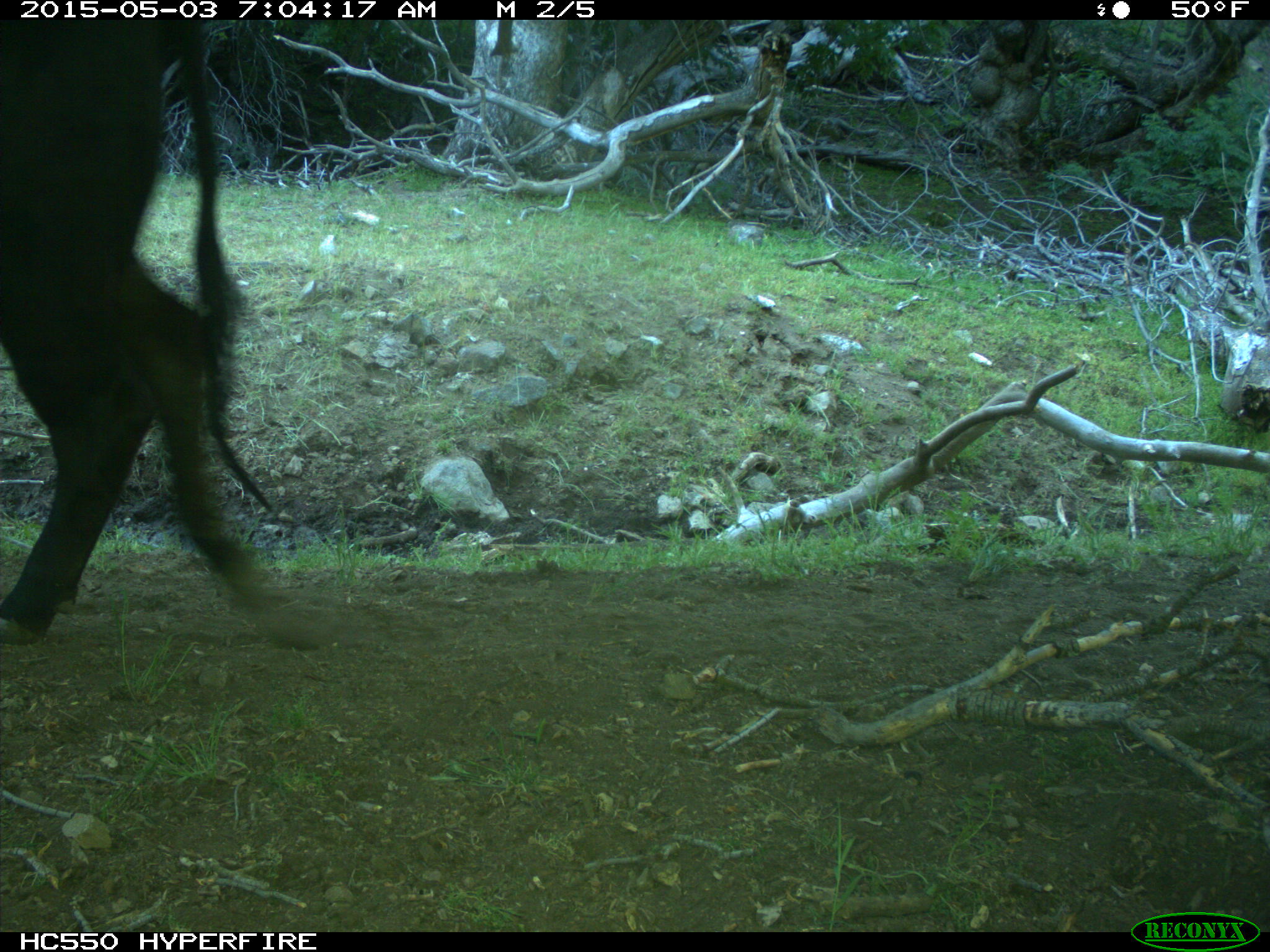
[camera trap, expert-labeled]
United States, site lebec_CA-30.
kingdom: Animalia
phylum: Chordata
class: Mammalia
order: Artiodactyla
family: Bovidae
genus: Bos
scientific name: Bos taurus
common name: domestic cow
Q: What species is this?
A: Bos taurus (domestic cow).